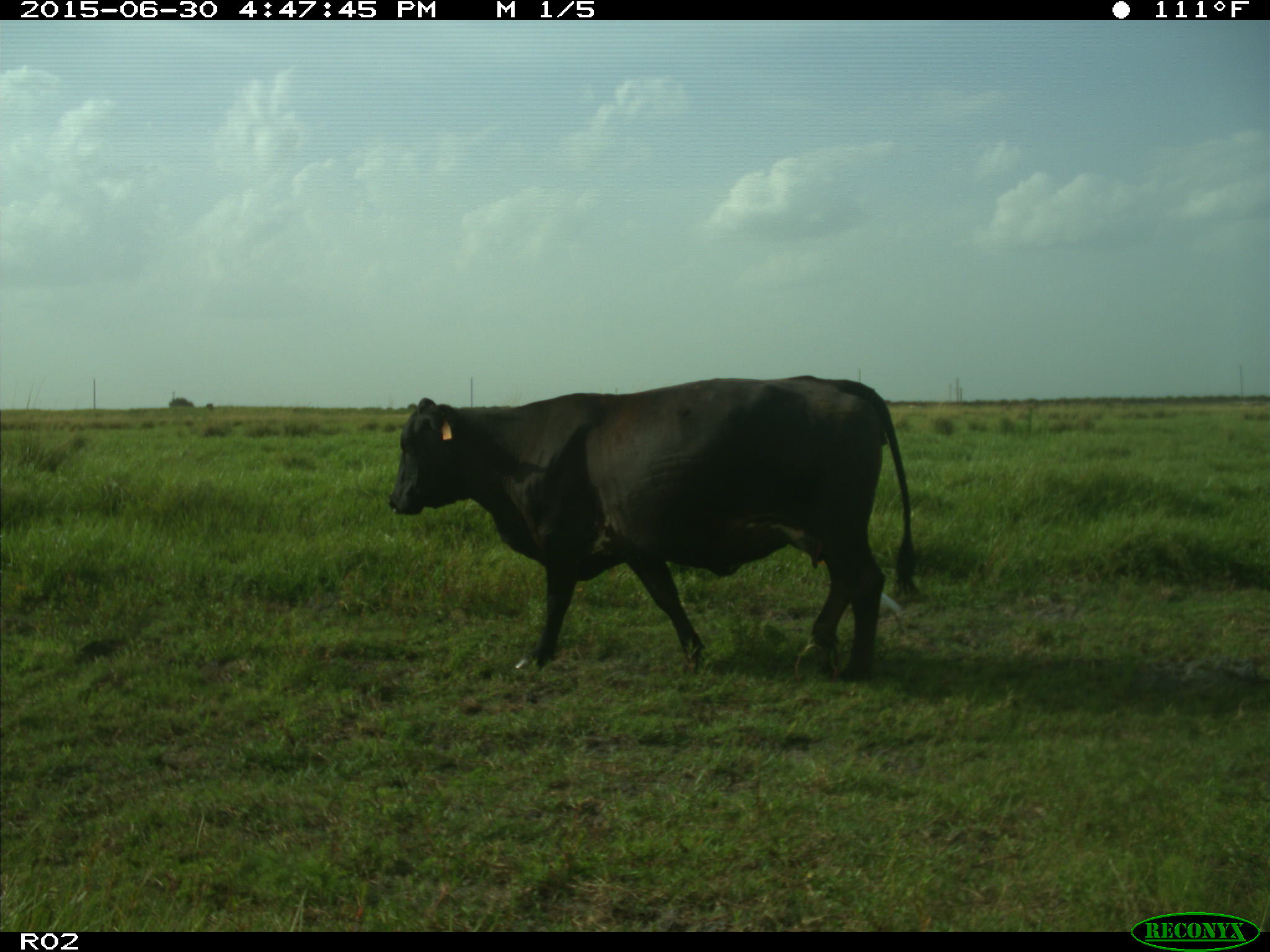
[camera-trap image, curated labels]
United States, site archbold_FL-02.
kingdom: Animalia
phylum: Chordata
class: Mammalia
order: Artiodactyla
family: Bovidae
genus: Bos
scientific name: Bos taurus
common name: domestic cow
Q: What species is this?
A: Bos taurus (domestic cow).